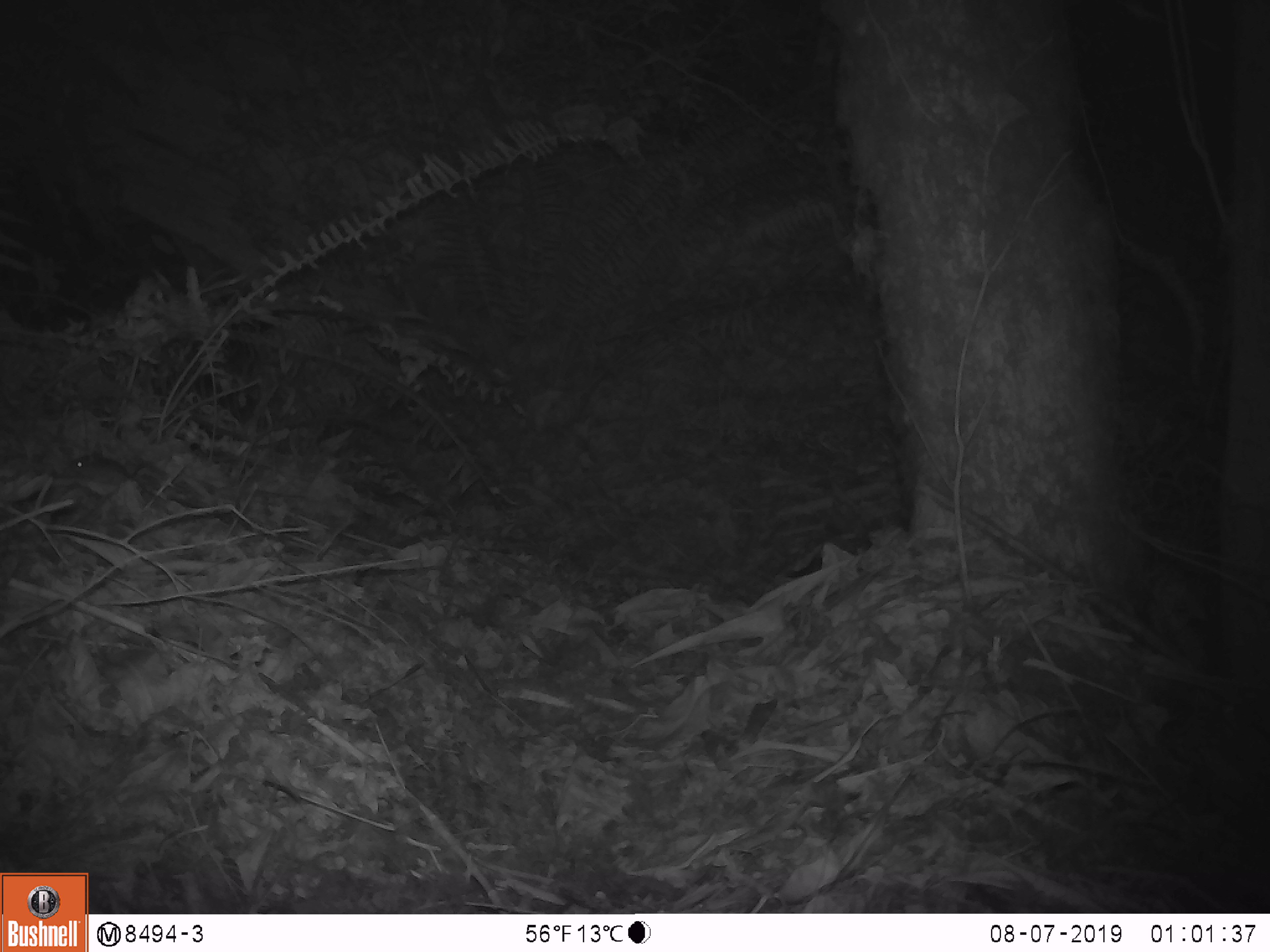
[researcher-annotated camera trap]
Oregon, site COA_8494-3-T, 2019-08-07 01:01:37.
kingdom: Animalia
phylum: Chordata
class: Mammalia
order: Rodentia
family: Cricetidae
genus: Neotoma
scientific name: Neotoma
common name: woodrats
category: neotoma species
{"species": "neotoma species (woodrats) (Neotoma)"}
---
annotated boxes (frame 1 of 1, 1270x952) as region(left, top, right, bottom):
neotoma species: region(41, 445, 152, 497)